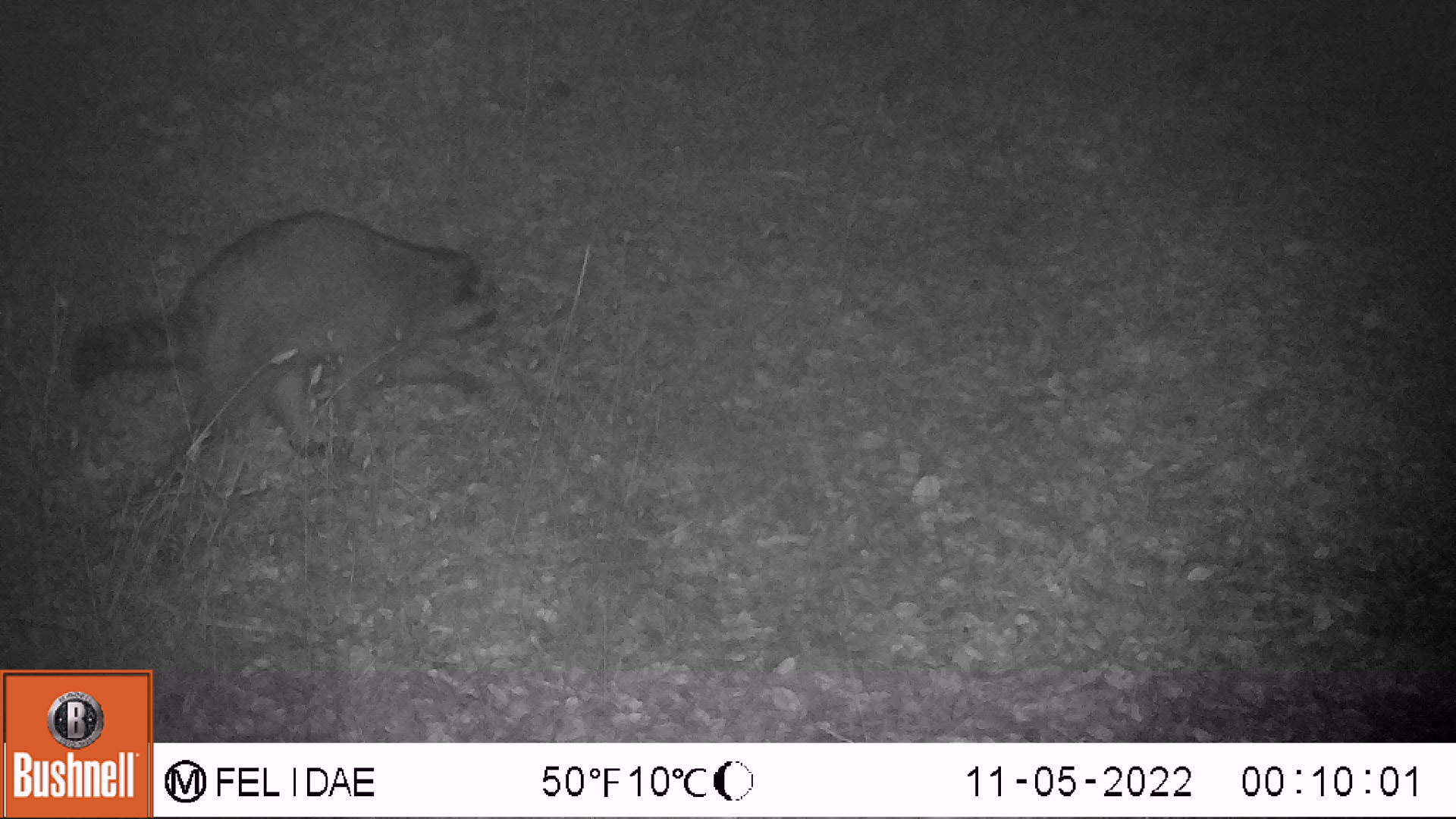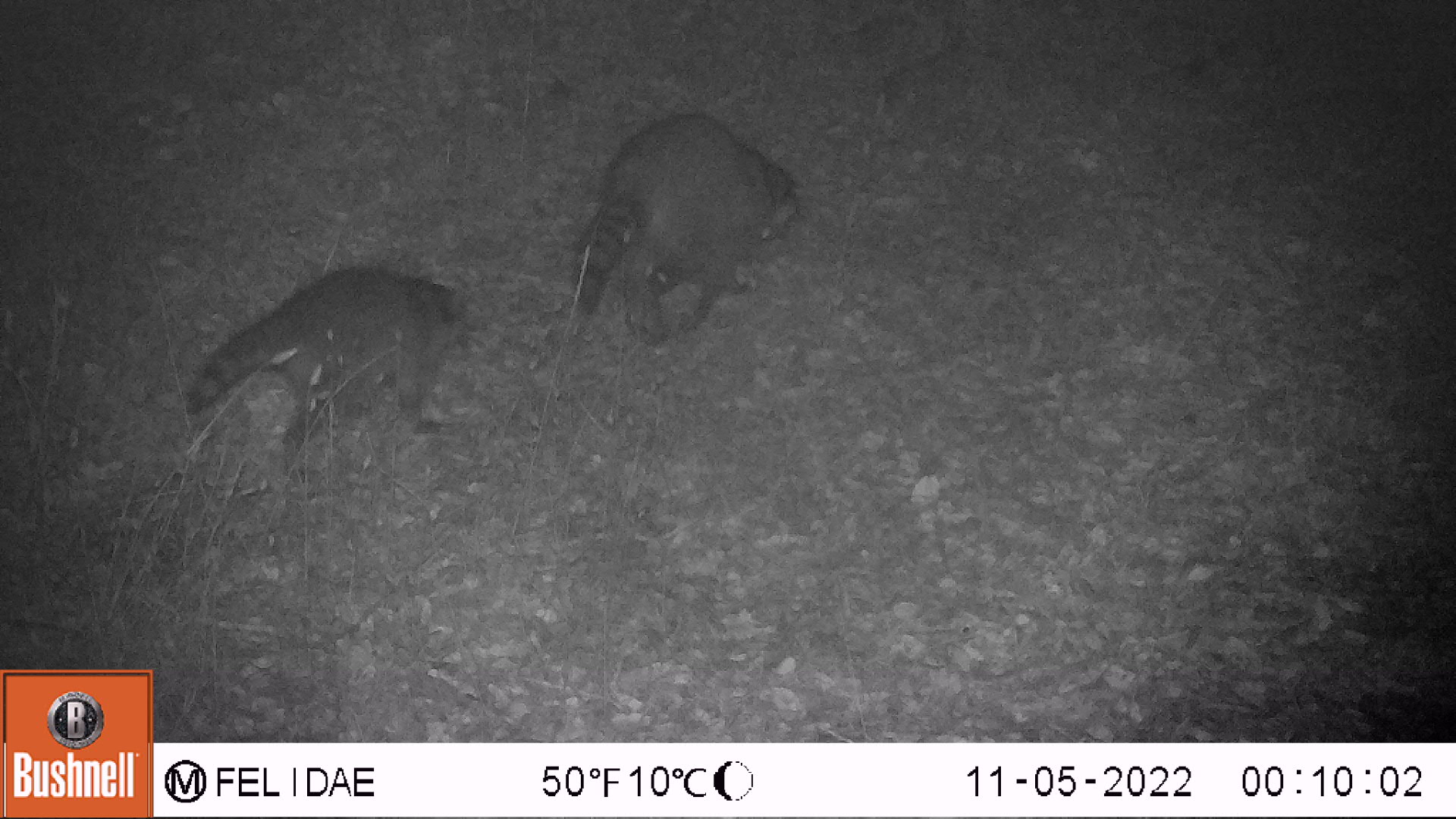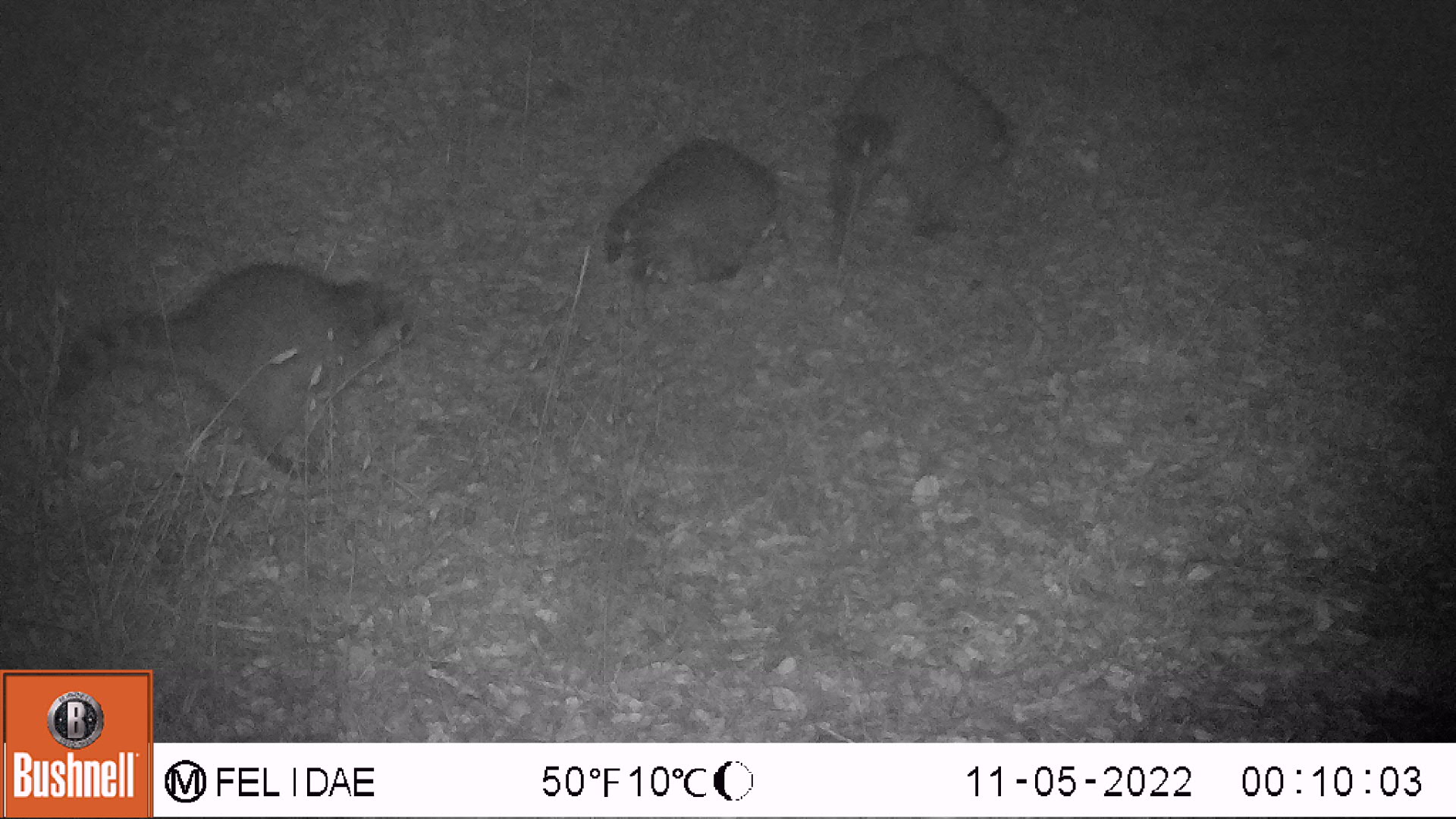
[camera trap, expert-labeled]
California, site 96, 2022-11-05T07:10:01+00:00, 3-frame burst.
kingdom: Animalia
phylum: Chordata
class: Mammalia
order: Carnivora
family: Procyonidae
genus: Procyon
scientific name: Procyon lotor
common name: raccoon